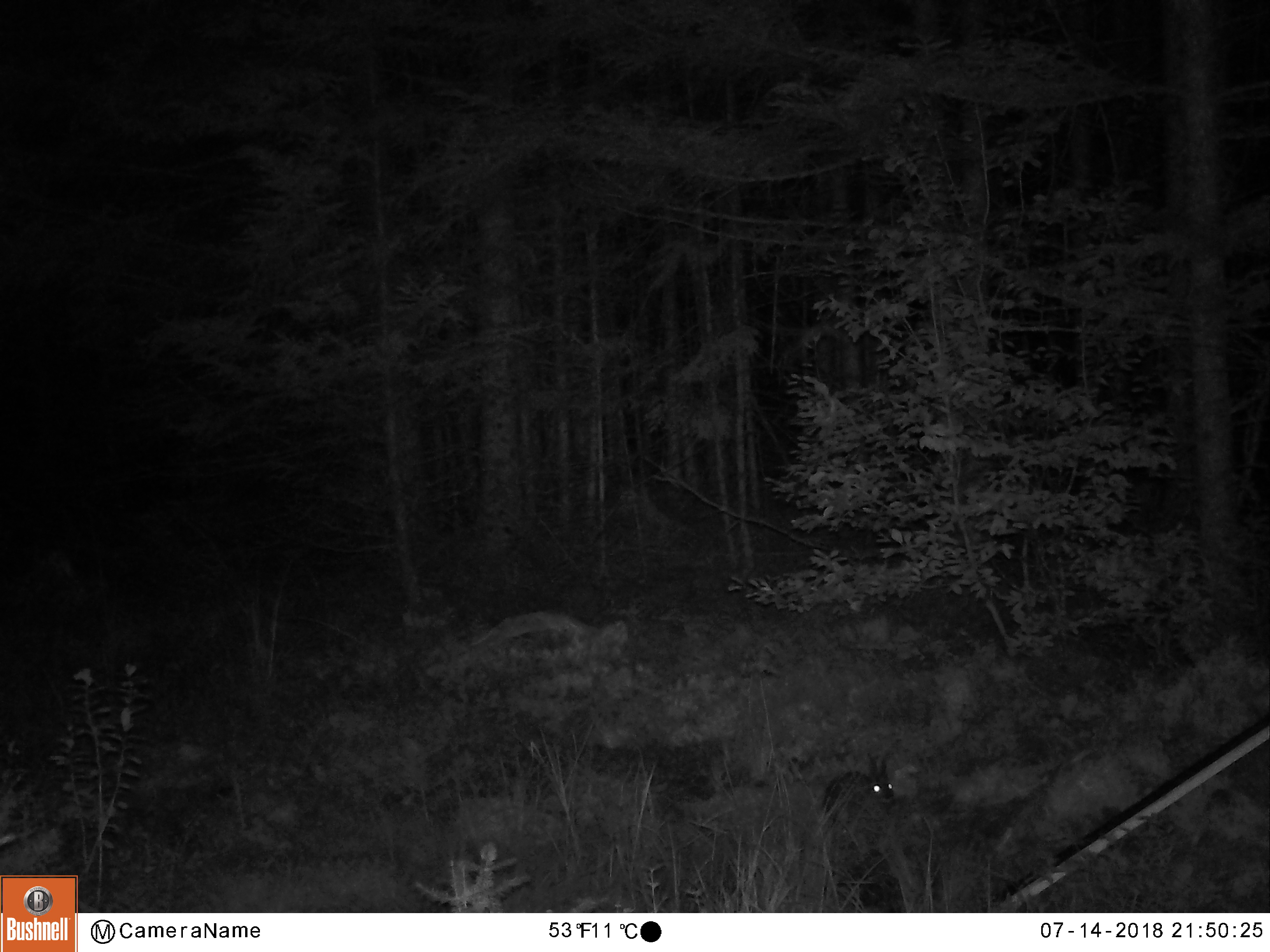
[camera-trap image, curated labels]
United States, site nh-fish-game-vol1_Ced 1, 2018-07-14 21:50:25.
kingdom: Animalia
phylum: Chordata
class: Mammalia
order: Lagomorpha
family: Leporidae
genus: Lepus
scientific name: Lepus americanus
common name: snowshoe hare